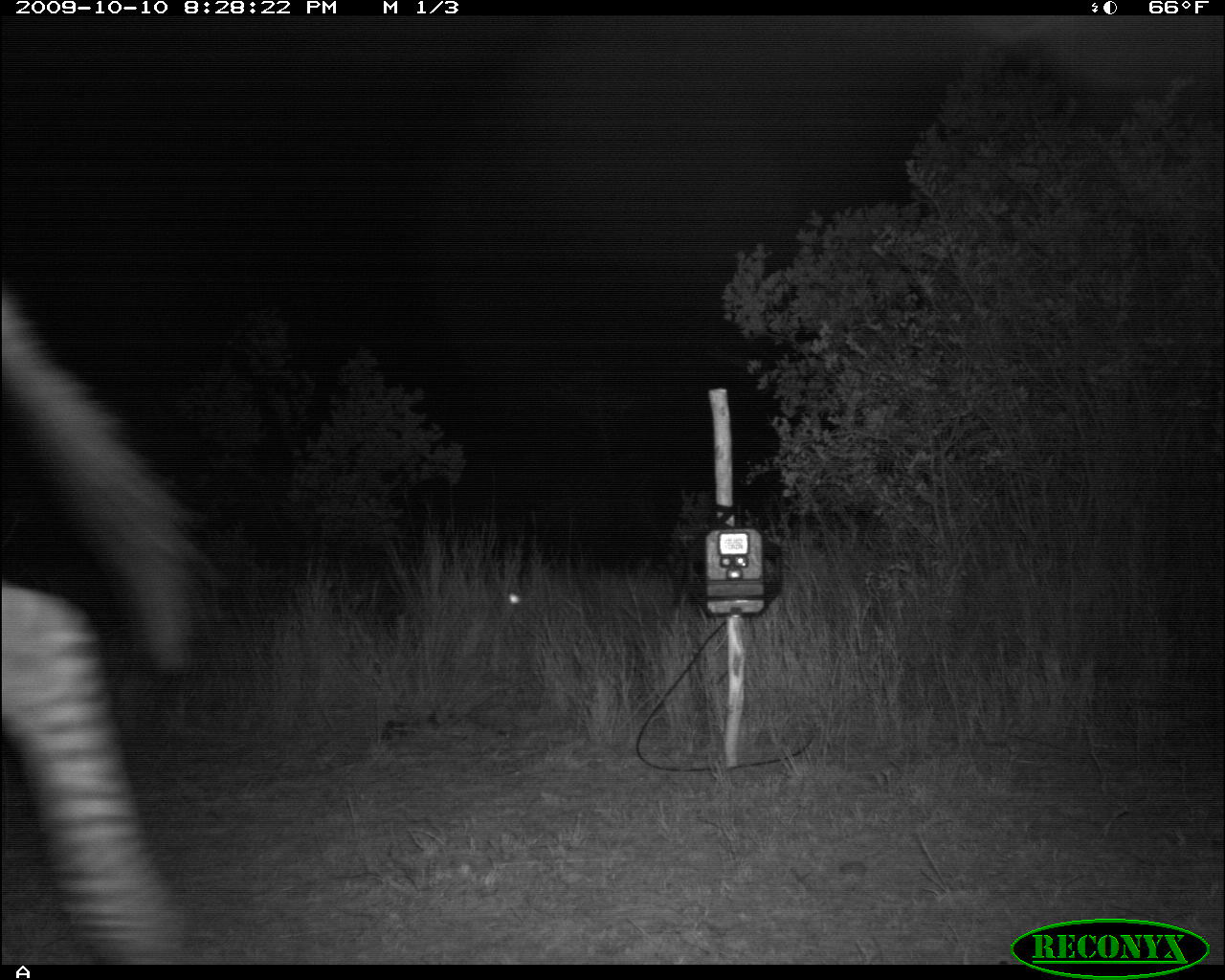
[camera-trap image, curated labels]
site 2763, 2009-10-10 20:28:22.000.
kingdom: Animalia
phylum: Chordata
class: Mammalia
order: Perissodactyla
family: Equidae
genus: Equus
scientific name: Equus quagga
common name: plains zebra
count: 1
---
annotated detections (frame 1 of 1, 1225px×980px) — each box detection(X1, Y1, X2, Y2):
equus quagga: detection(1, 279, 200, 964)